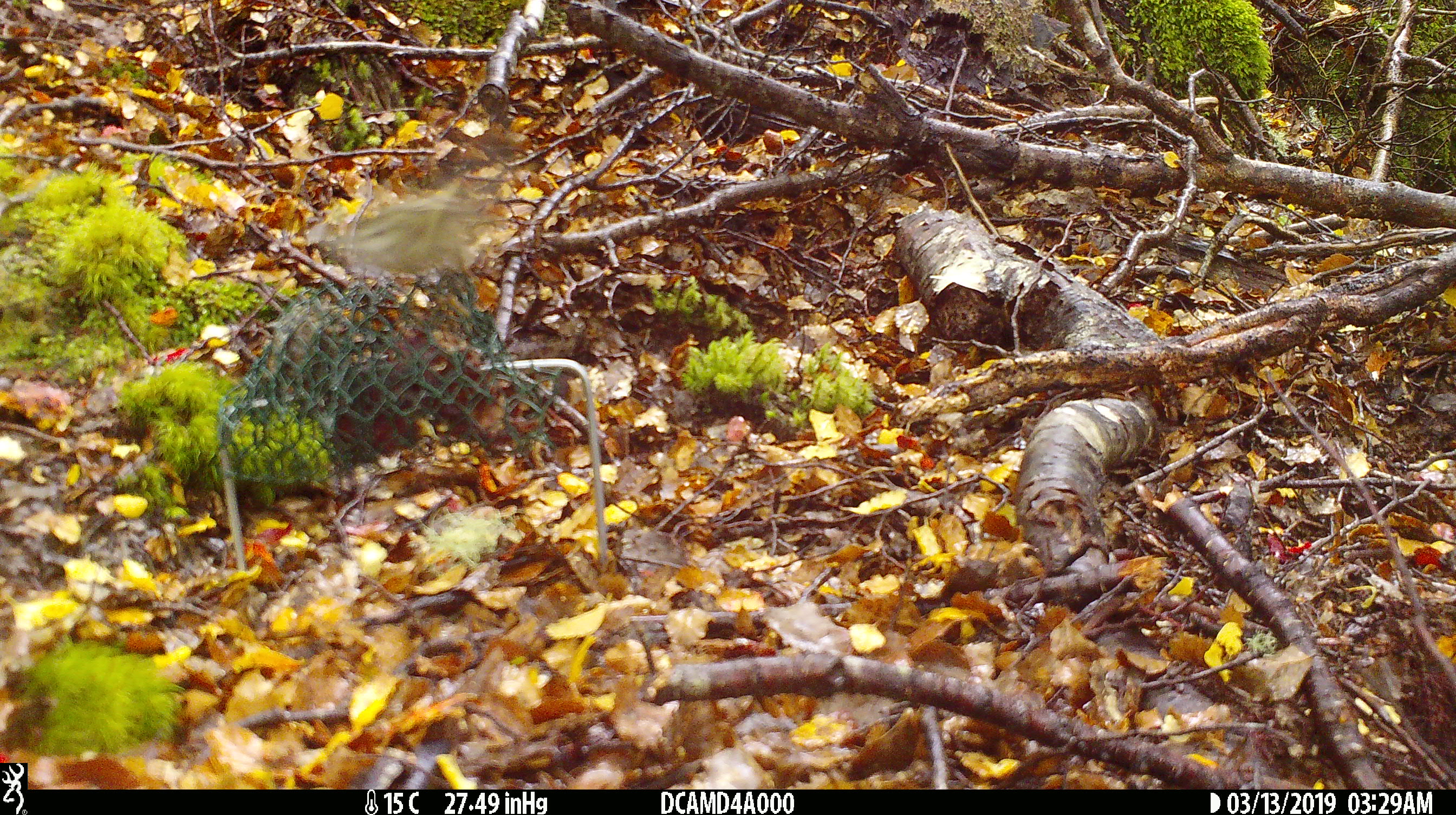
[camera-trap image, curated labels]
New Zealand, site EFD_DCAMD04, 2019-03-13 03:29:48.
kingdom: Animalia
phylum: Chordata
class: Aves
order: Passeriformes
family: Acanthisittidae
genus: Acanthisitta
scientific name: Acanthisitta chloris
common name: rifleman